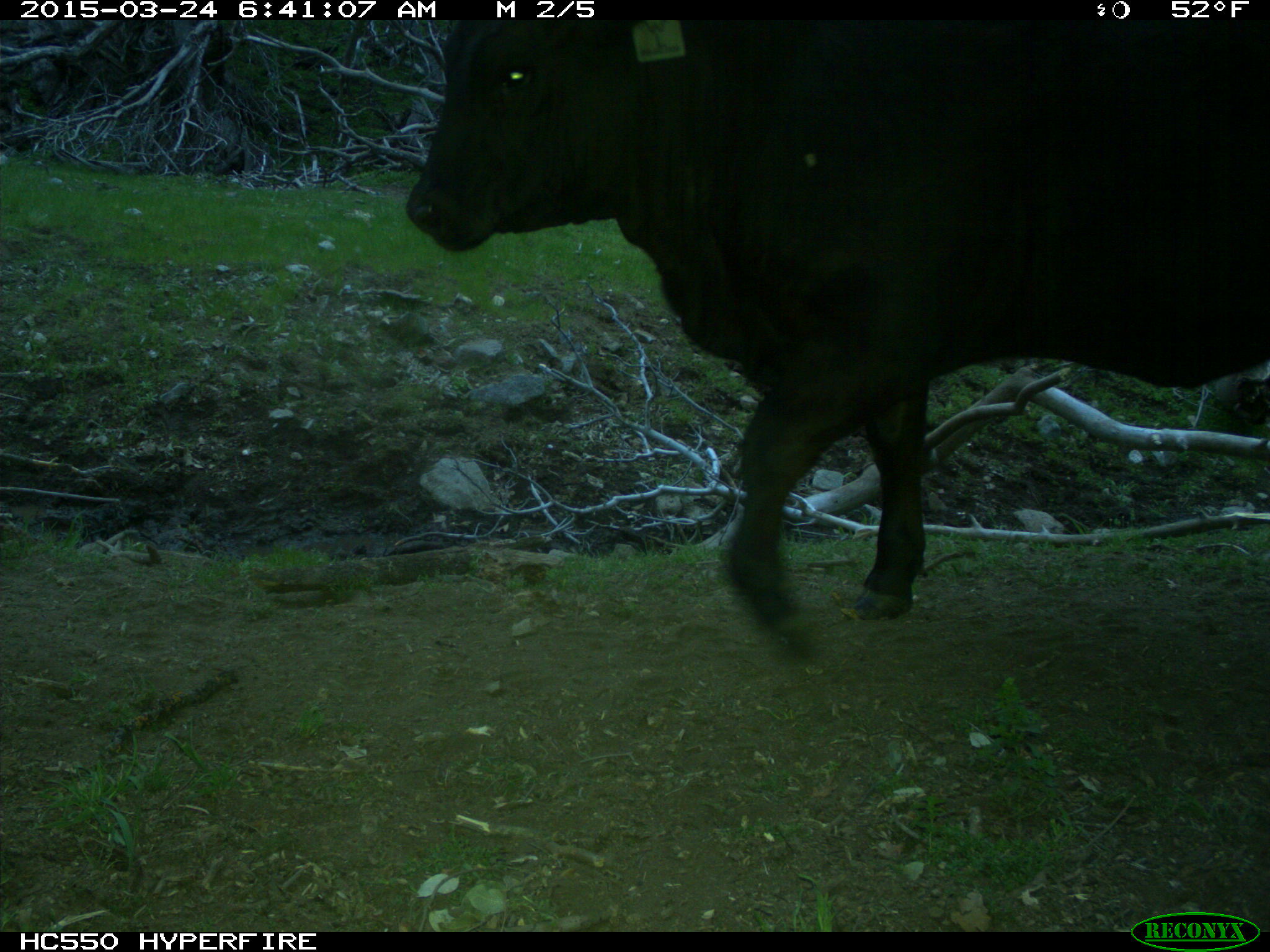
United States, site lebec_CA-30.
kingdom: Animalia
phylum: Chordata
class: Mammalia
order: Artiodactyla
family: Bovidae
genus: Bos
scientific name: Bos taurus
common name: domestic cow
Bos taurus (domestic cow).